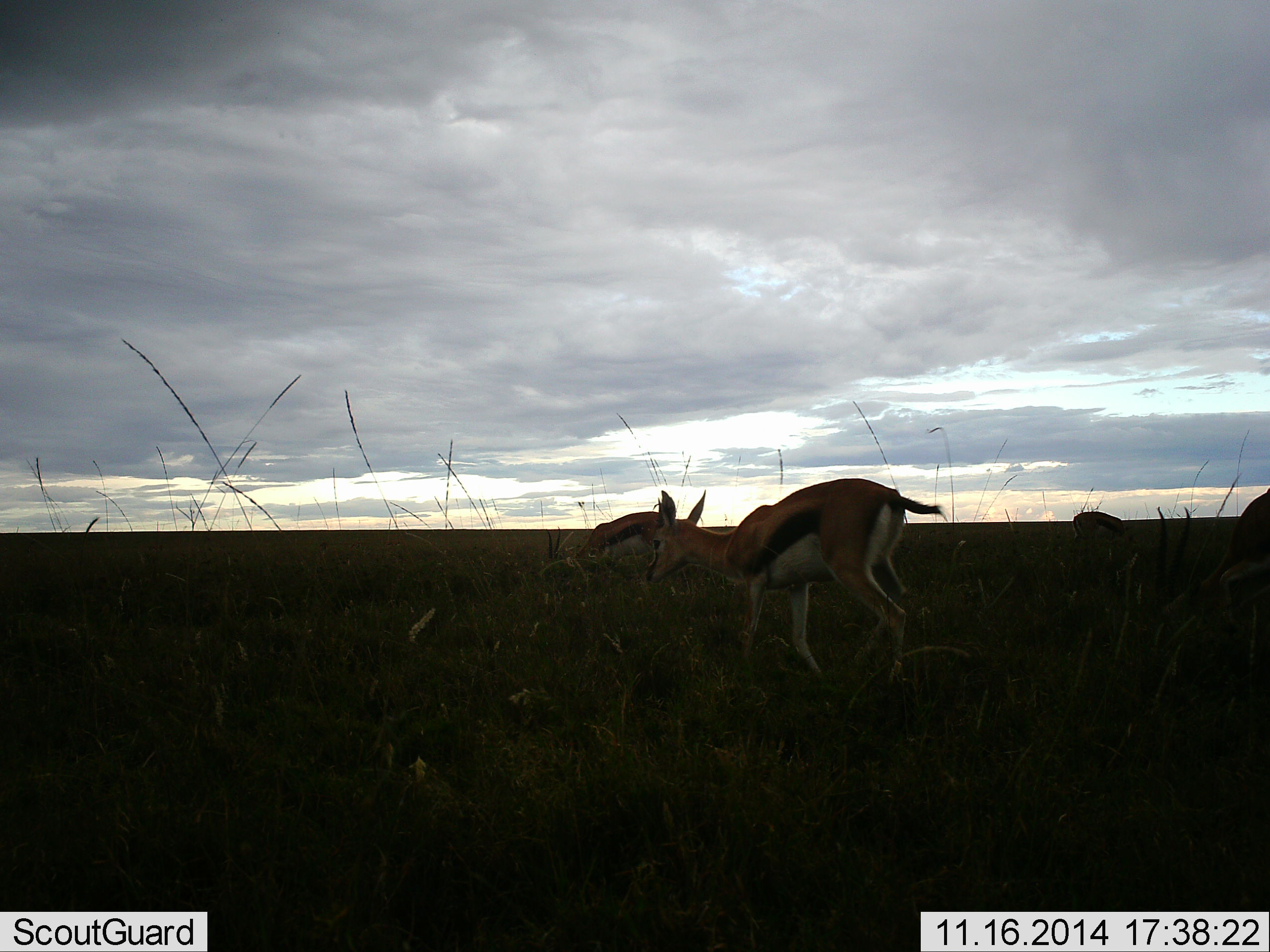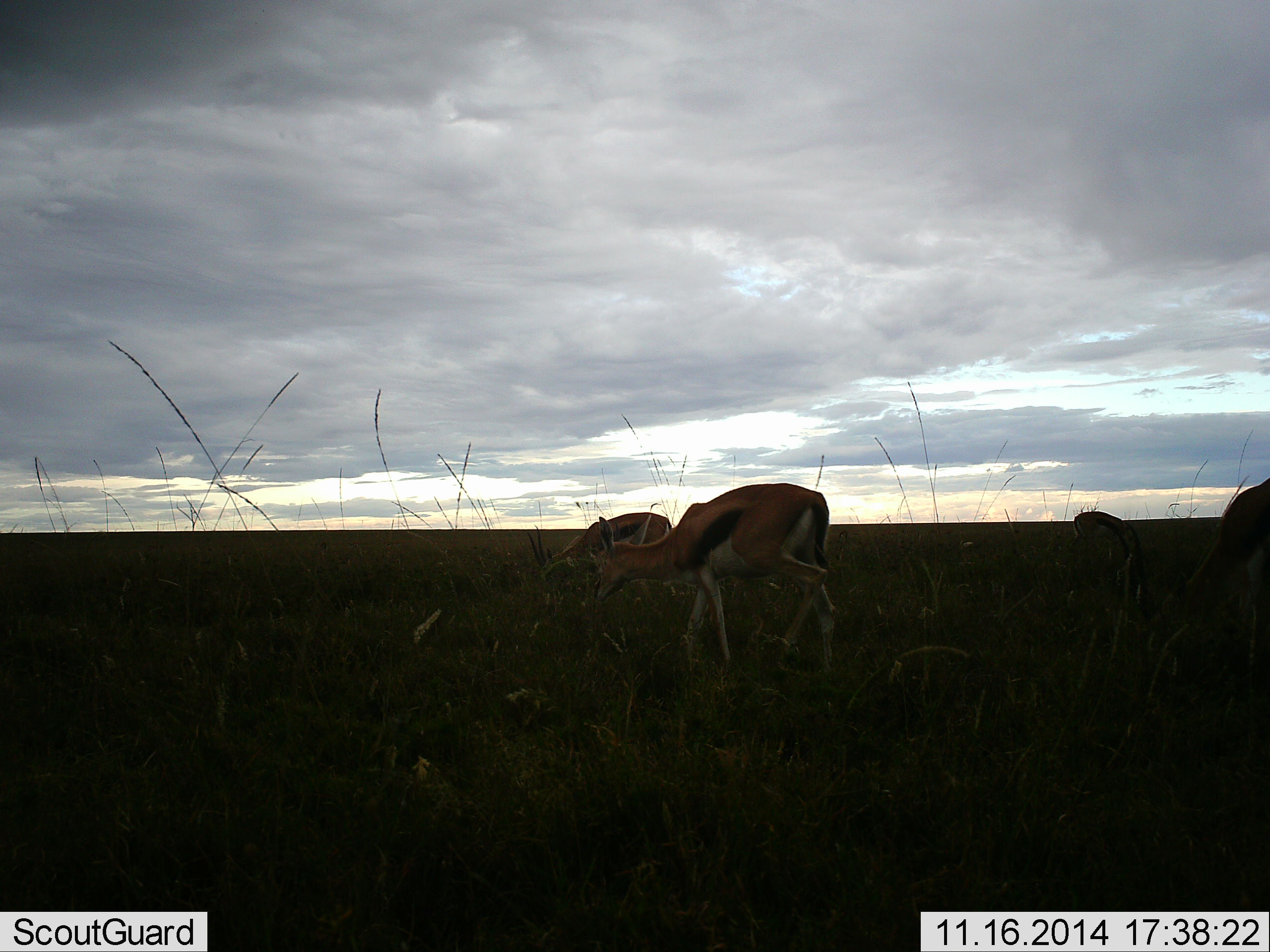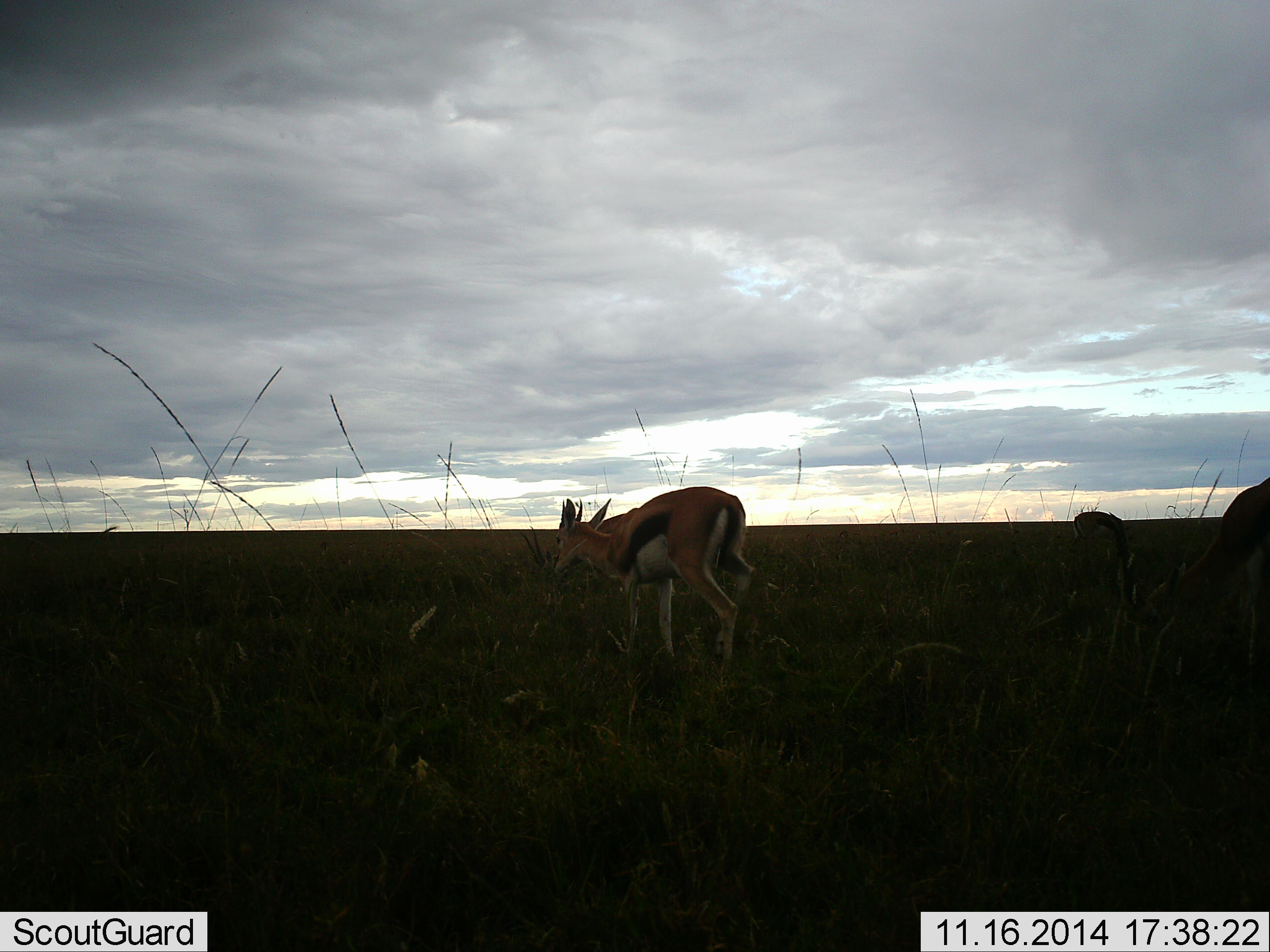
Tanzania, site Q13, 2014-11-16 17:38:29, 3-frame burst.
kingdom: Animalia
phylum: Chordata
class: Mammalia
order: Artiodactyla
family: Bovidae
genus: Eudorcas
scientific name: Eudorcas thomsonii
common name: thomson's gazelle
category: gazellethomsons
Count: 4.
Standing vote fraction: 10%.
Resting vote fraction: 0%.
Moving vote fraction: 60%.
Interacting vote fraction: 0%.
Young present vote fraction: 0%.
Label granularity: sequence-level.